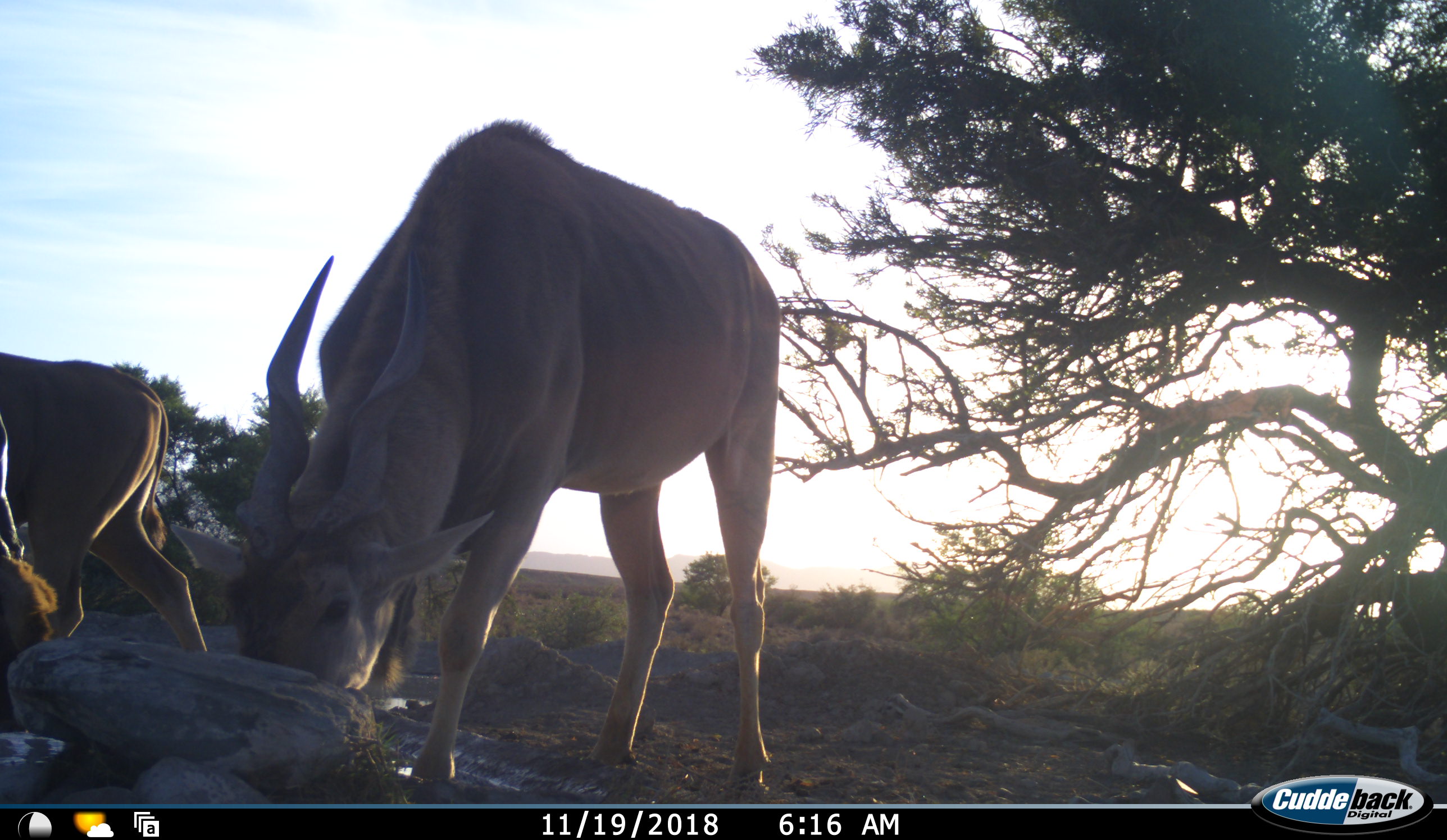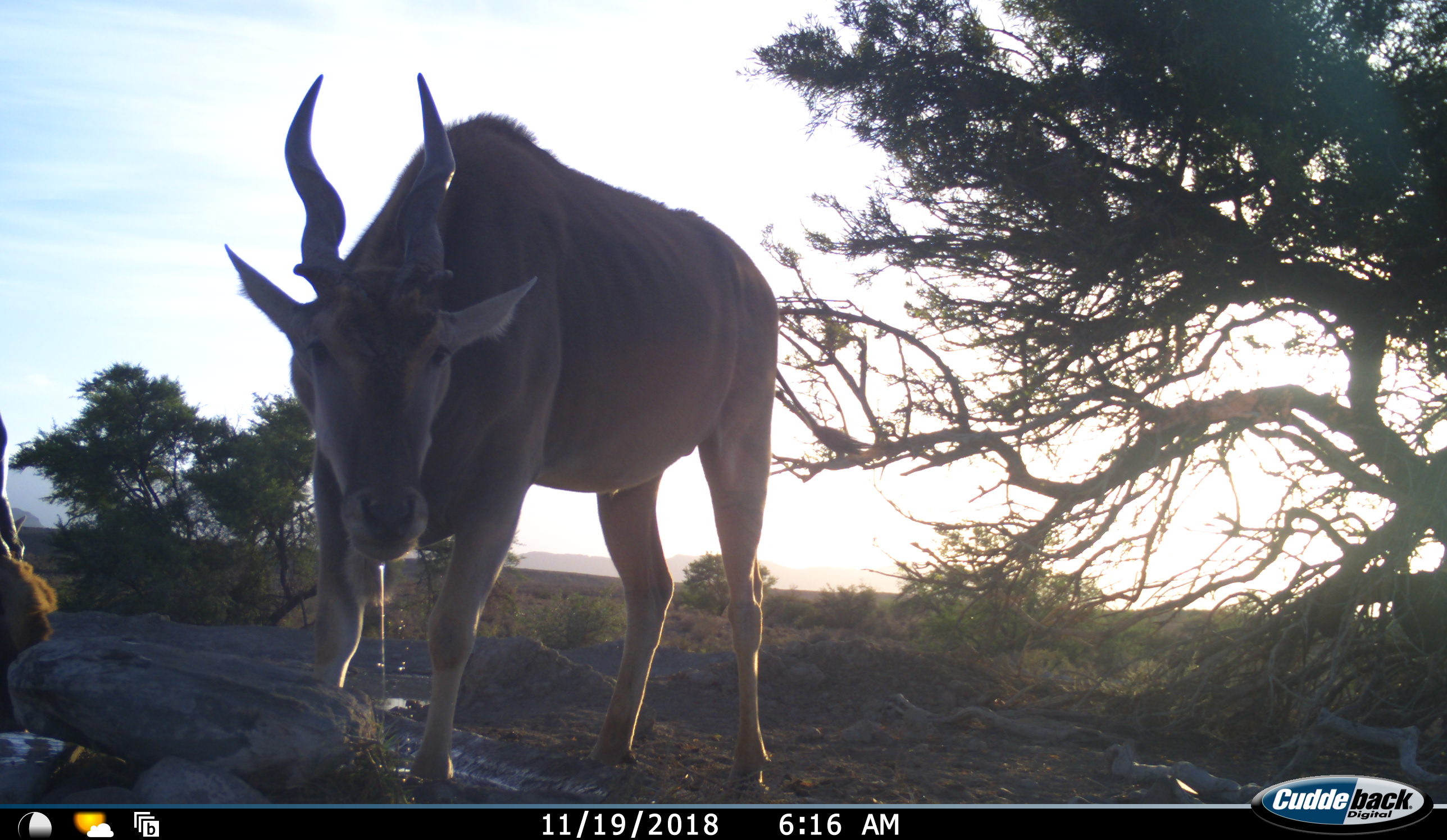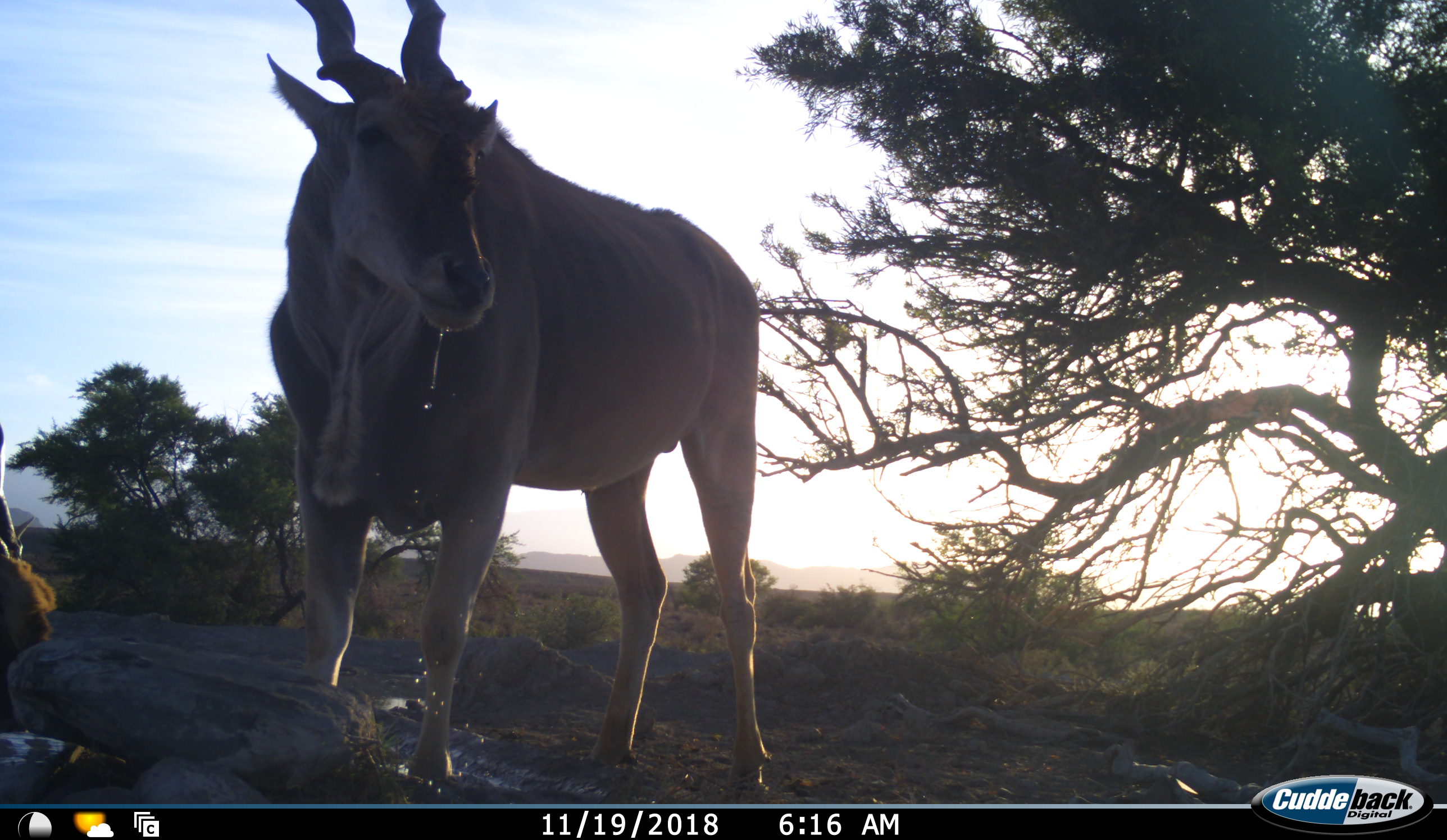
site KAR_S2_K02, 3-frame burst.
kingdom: Animalia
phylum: Chordata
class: Mammalia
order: Artiodactyla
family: Bovidae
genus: Tragelaphus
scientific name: Tragelaphus oryx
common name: eland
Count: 3.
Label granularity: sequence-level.